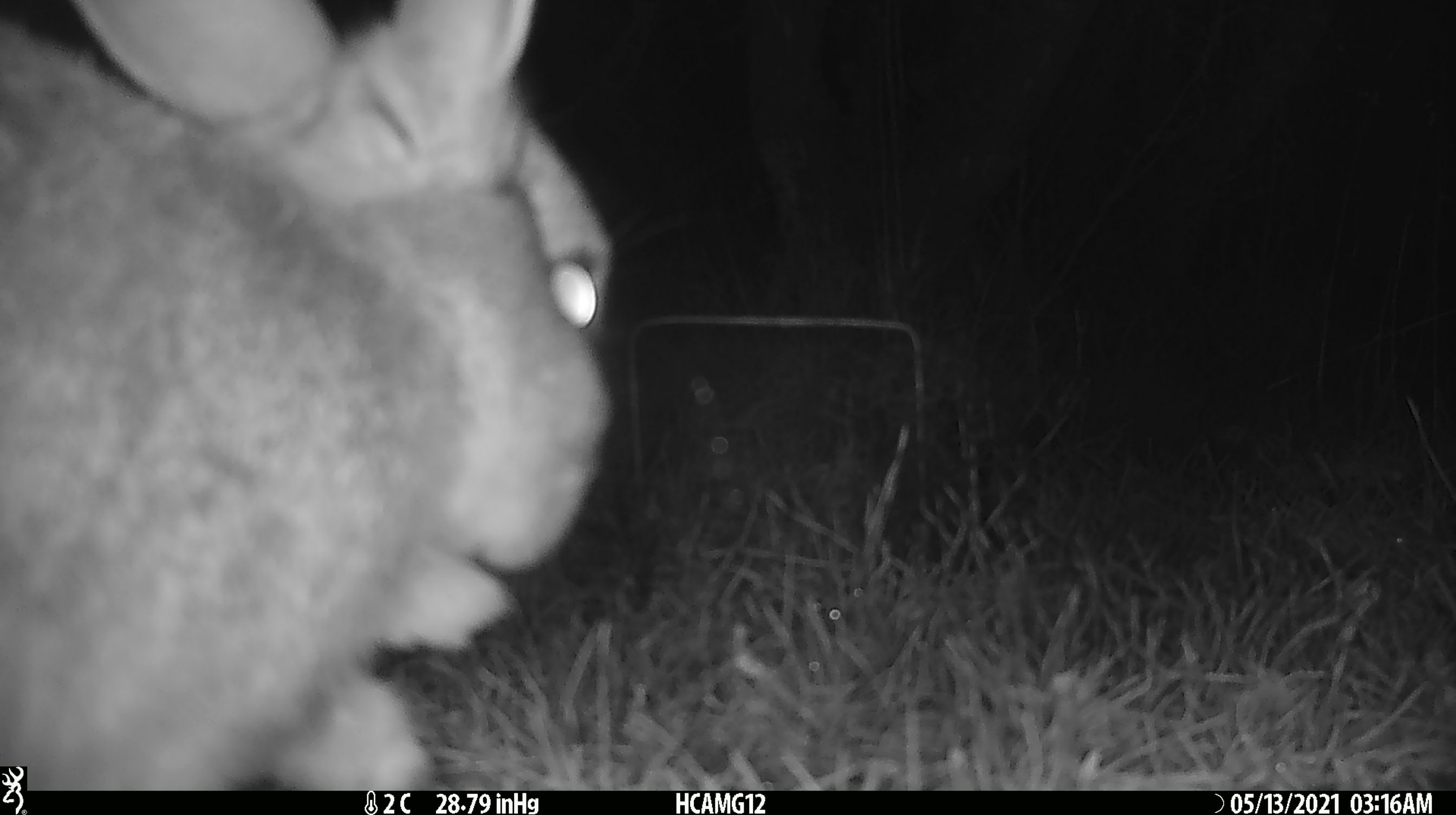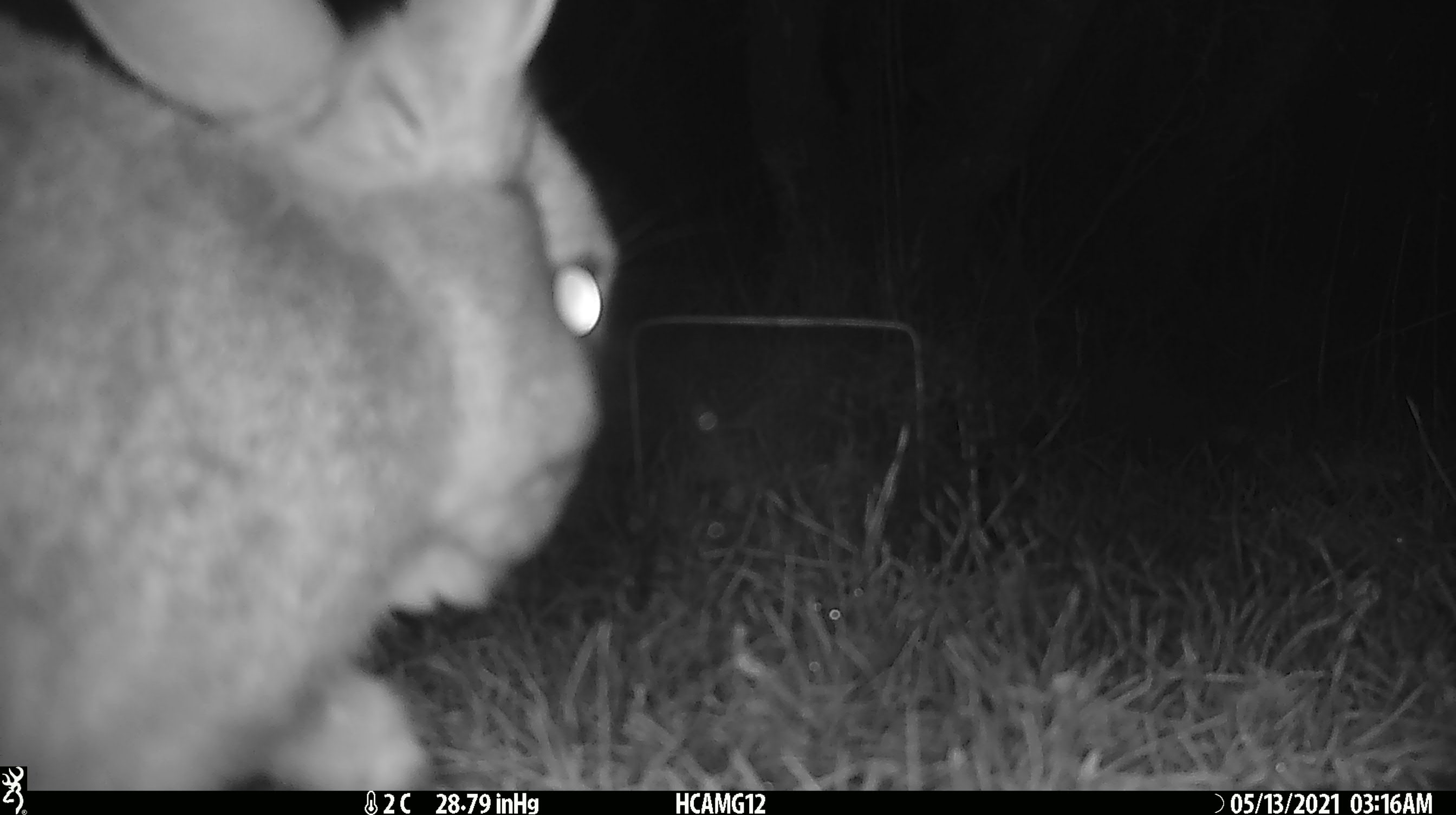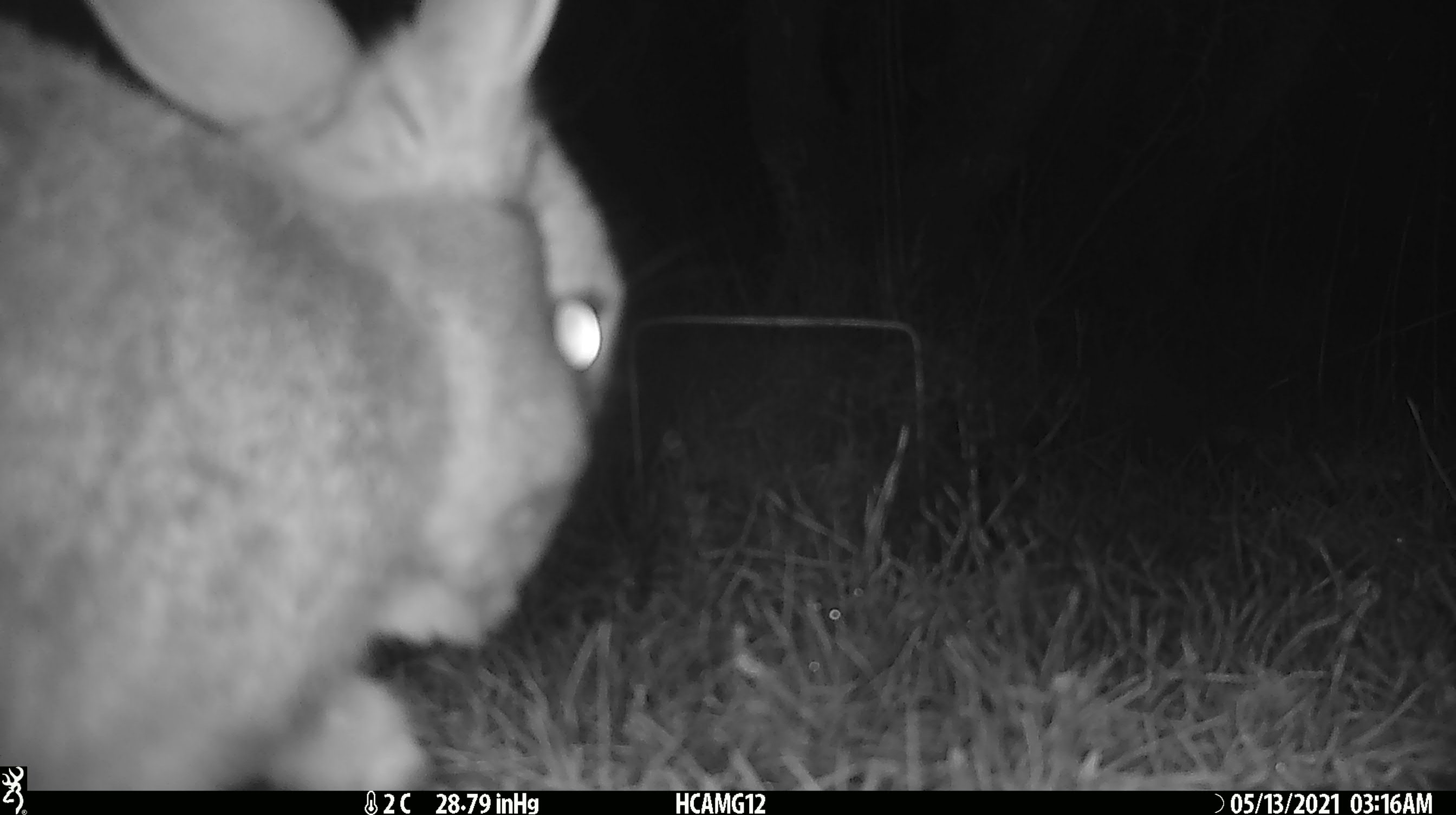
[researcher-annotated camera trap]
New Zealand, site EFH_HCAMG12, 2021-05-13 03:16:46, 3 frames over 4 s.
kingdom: Animalia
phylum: Chordata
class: Mammalia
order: Lagomorpha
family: Leporidae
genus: Oryctolagus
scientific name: Oryctolagus cuniculus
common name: european rabbit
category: rabbit